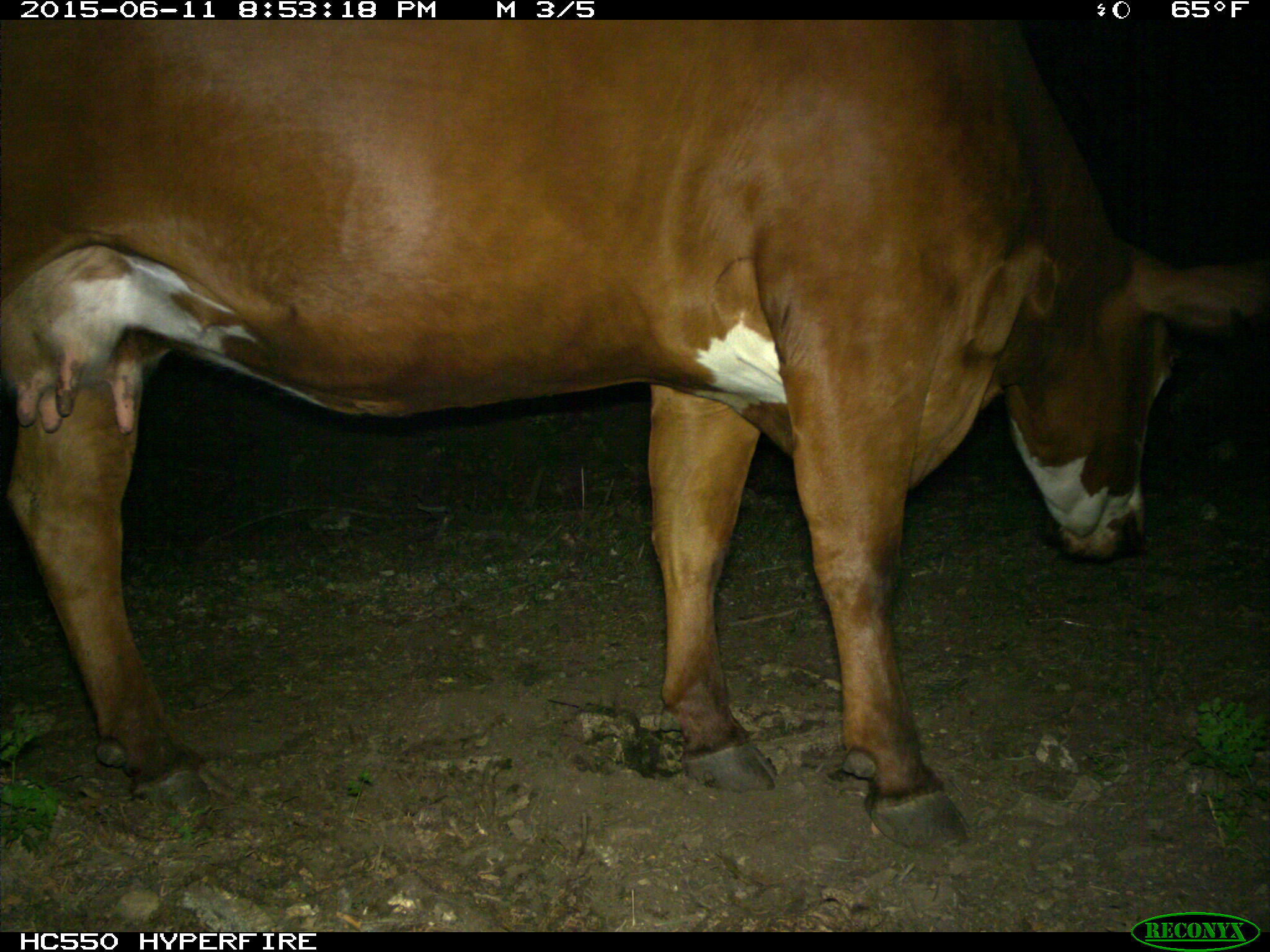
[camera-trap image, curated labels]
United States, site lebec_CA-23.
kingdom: Animalia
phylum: Chordata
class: Mammalia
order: Artiodactyla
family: Bovidae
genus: Bos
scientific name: Bos taurus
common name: domestic cow